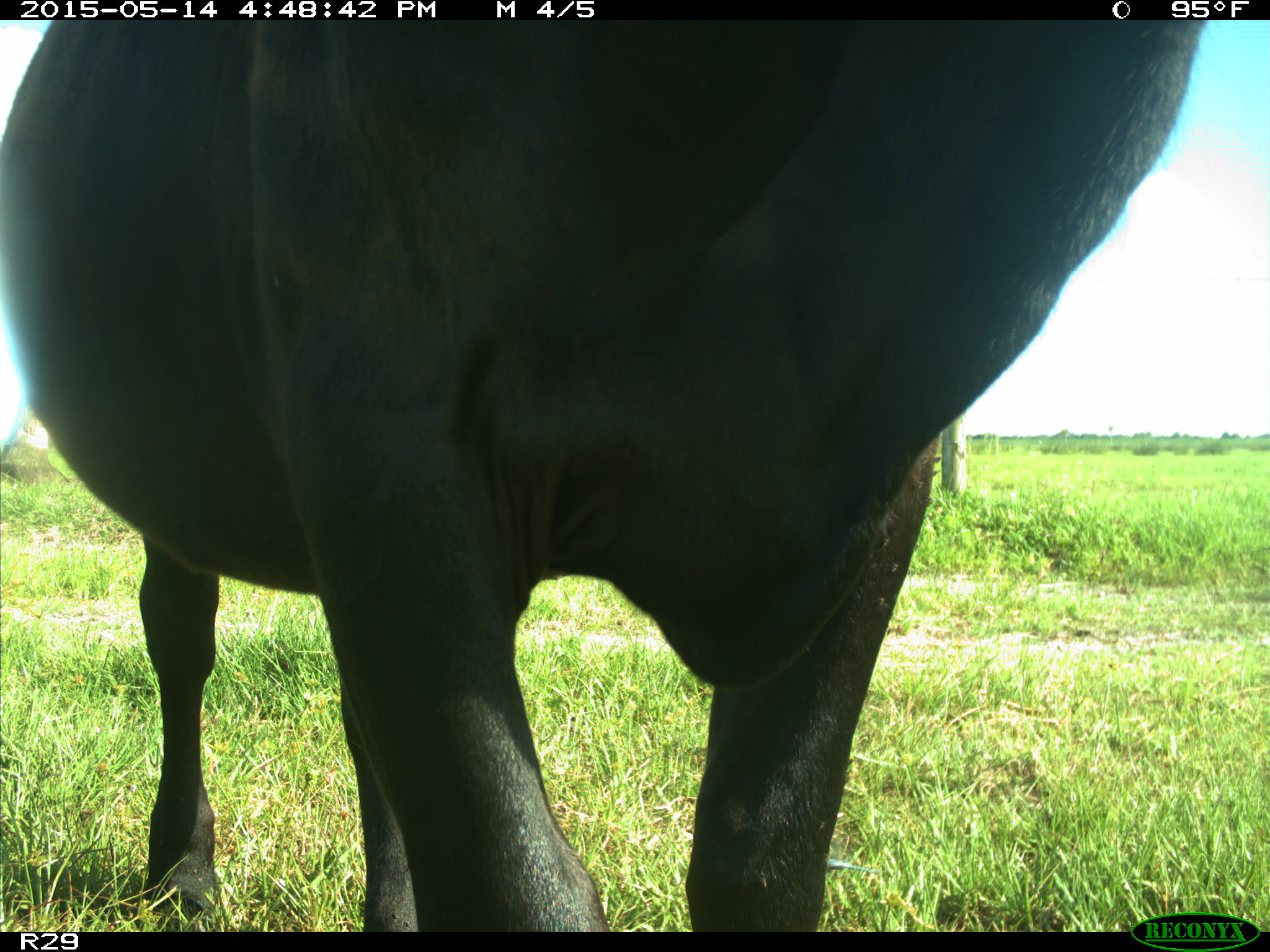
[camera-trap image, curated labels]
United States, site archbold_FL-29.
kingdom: Animalia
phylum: Chordata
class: Mammalia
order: Artiodactyla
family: Bovidae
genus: Bos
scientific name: Bos taurus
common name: domestic cow